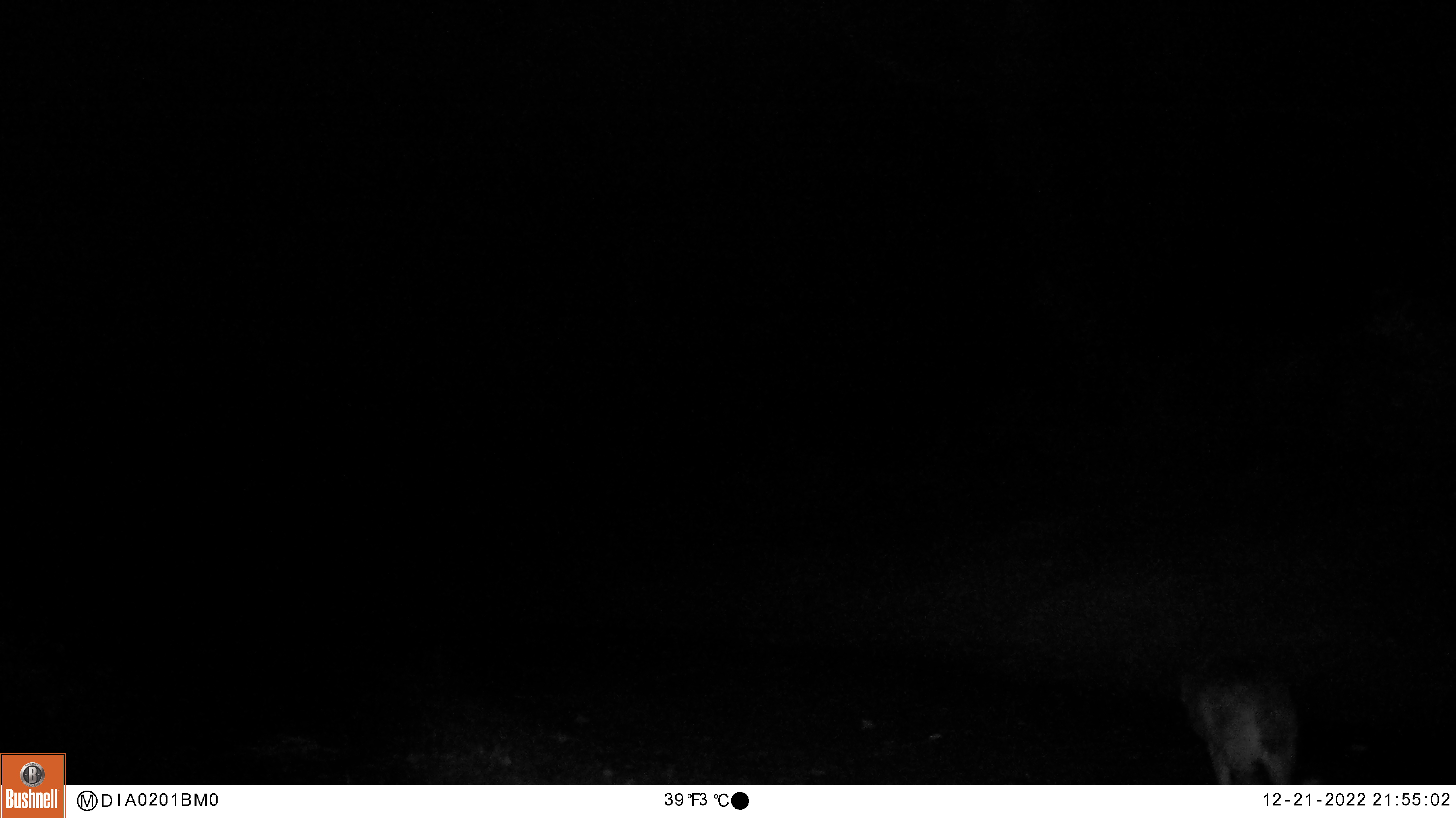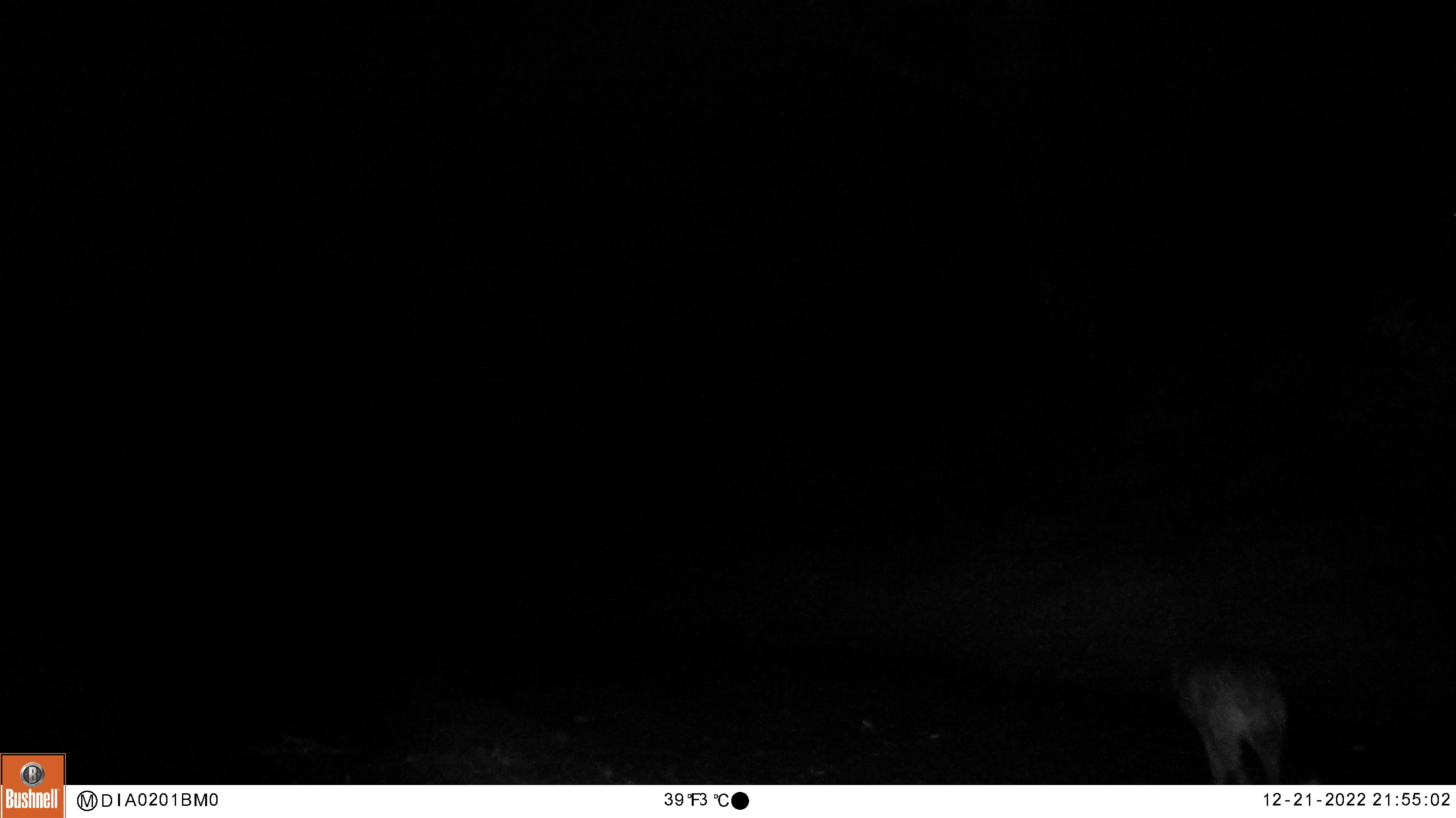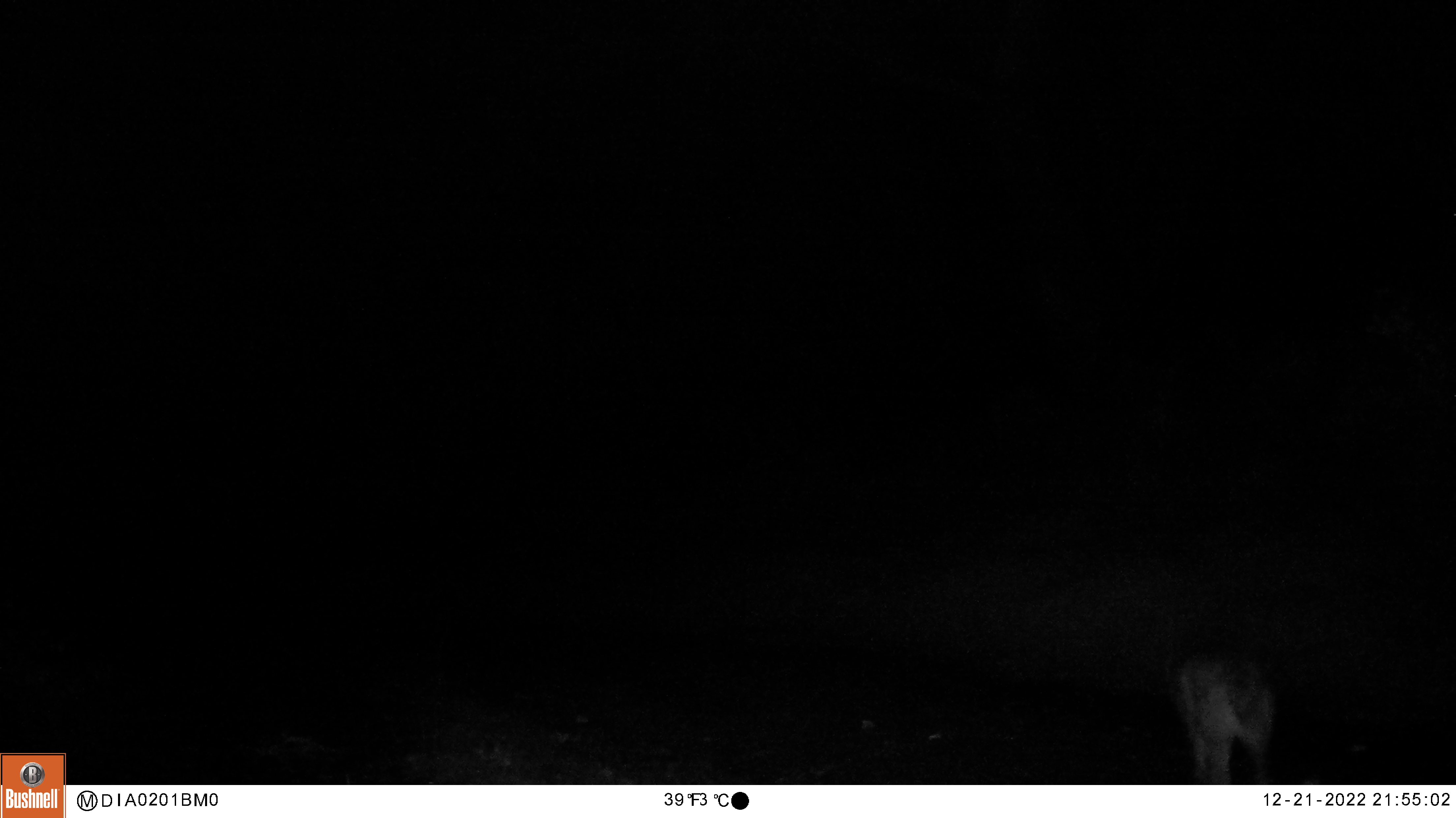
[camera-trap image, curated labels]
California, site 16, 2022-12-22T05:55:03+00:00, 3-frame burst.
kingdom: Animalia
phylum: Chordata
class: Mammalia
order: Carnivora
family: Canidae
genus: Canis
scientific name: Canis latrans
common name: coyote